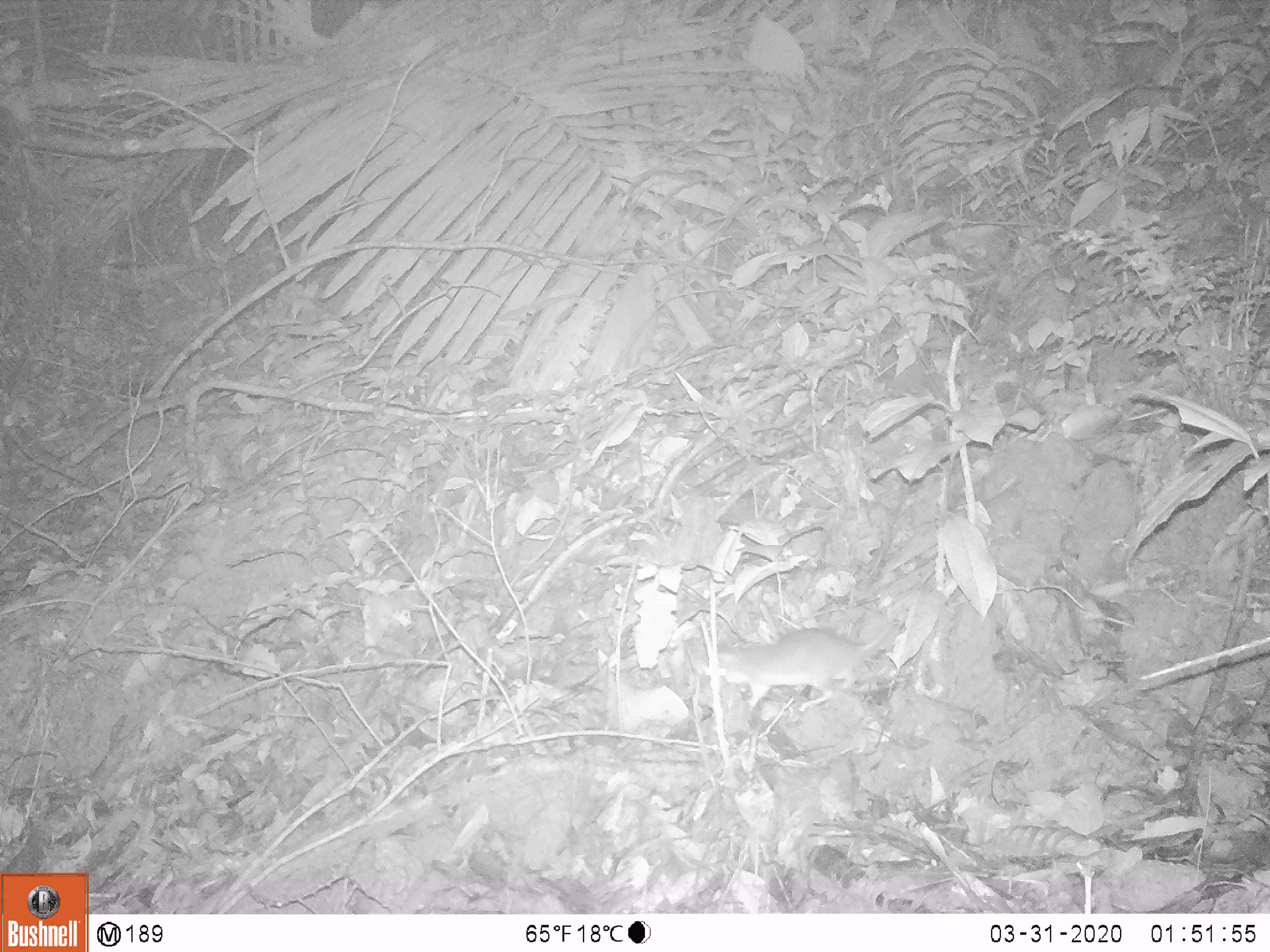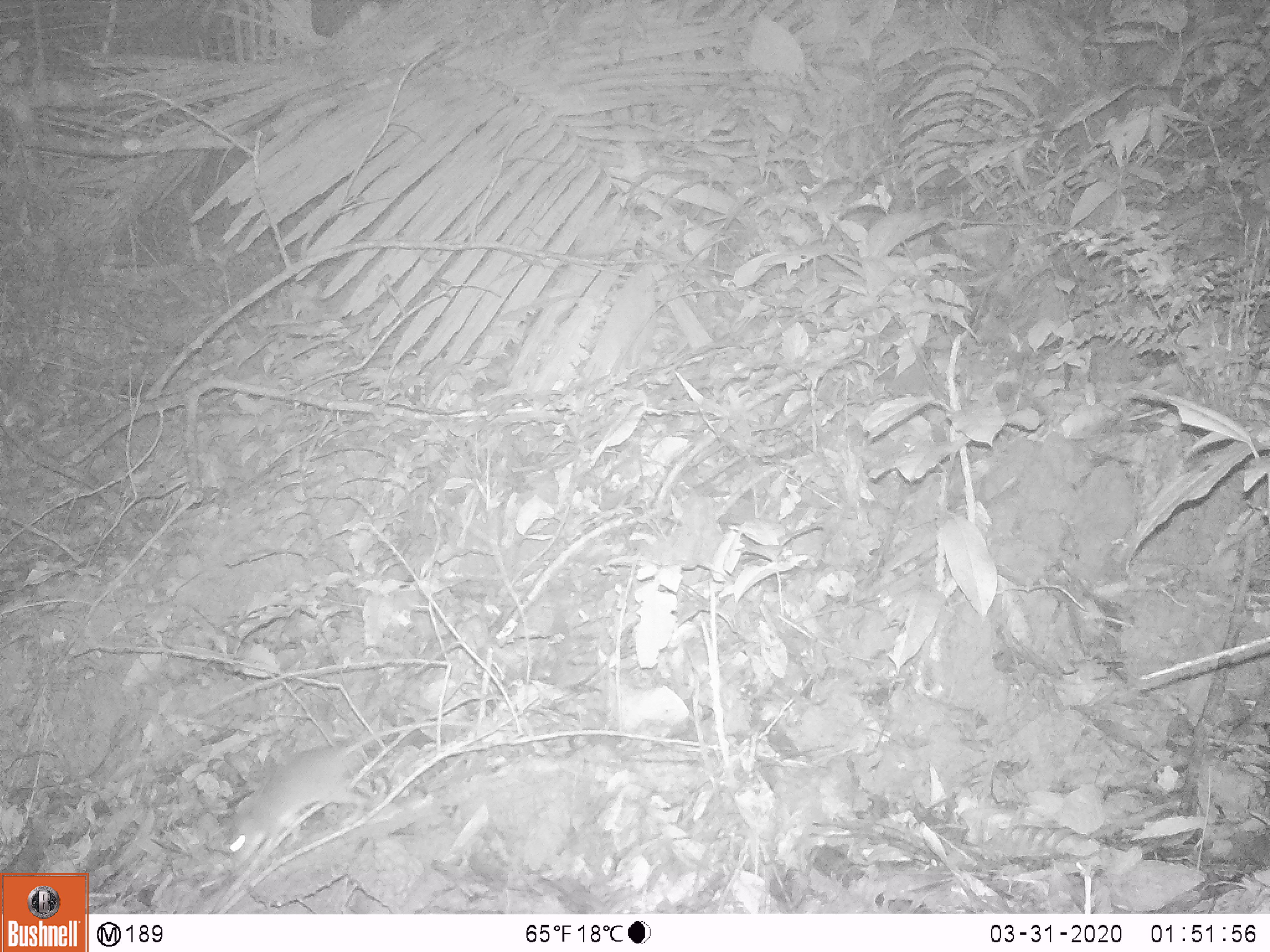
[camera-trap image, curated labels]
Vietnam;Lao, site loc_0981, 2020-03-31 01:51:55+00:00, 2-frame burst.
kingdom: Animalia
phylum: Chordata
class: Mammalia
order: Rodentia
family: Muridae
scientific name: Muridae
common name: old-world mice and rats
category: unidentified murid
Unidentified murid (old-world mice and rats) (Muridae). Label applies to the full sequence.